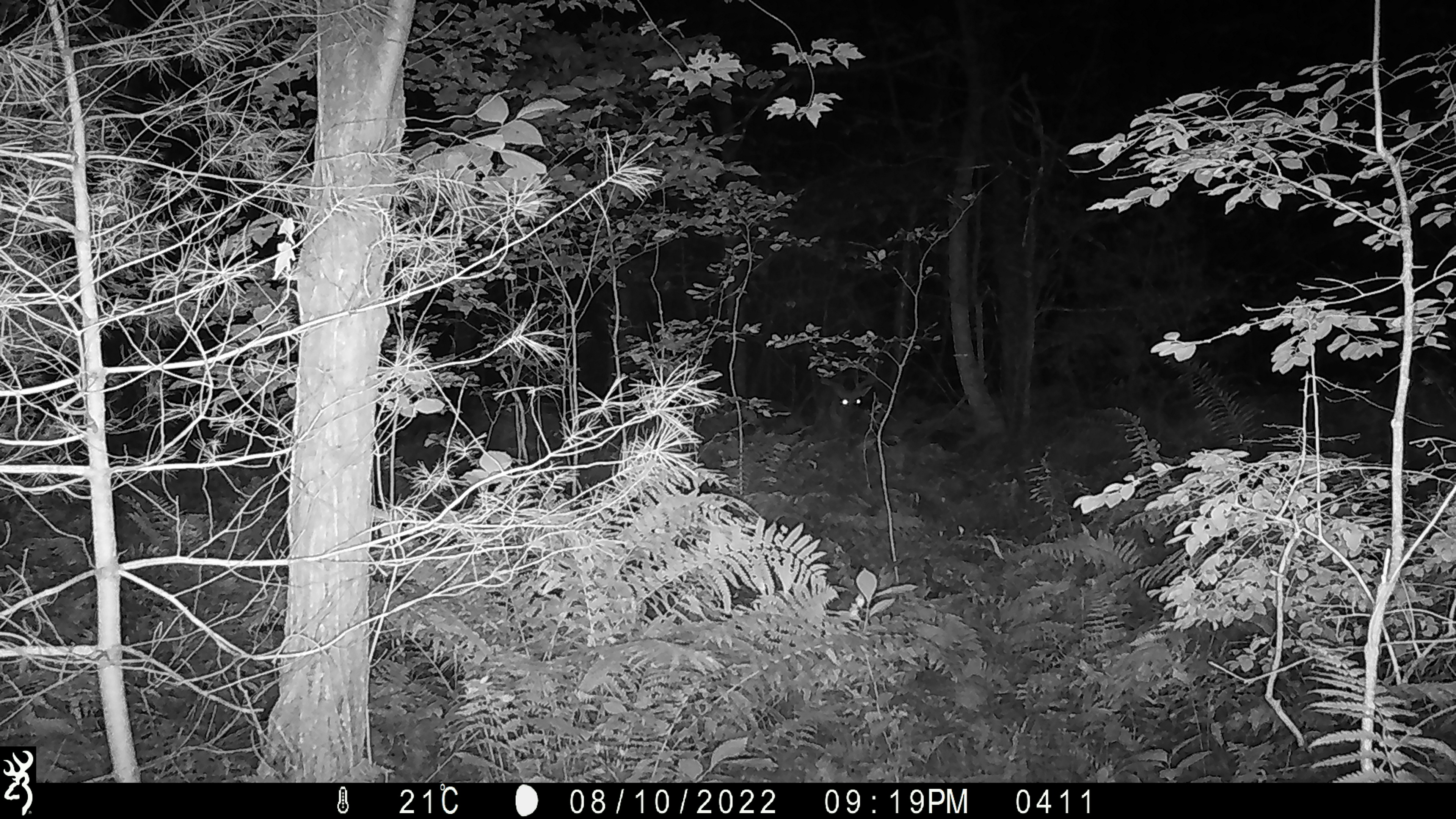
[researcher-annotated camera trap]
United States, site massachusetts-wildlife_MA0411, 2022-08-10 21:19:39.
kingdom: Animalia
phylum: Chordata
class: Mammalia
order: Artiodactyla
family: Cervidae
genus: Odocoileus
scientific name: Odocoileus virginianus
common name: white-tailed deer